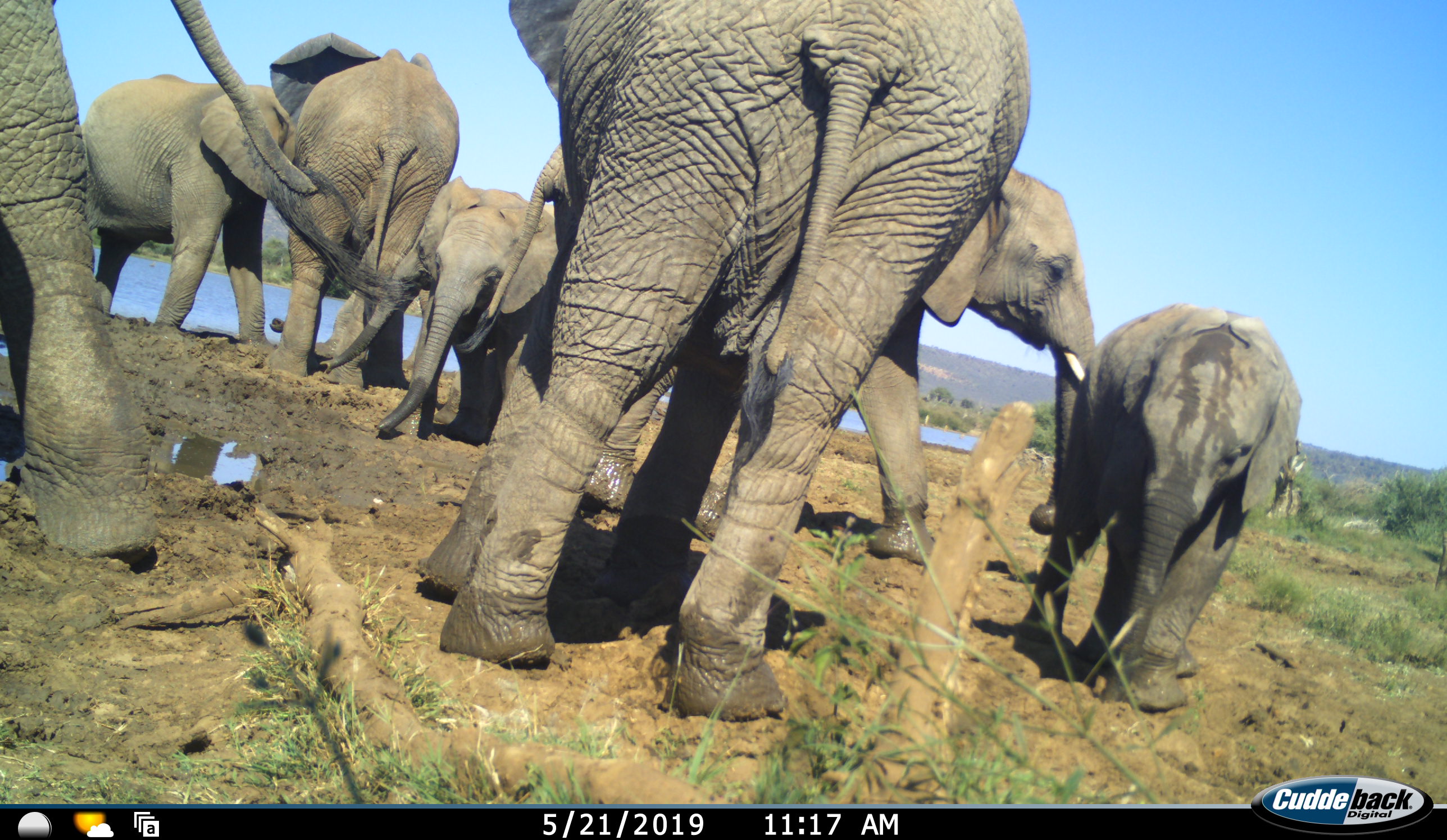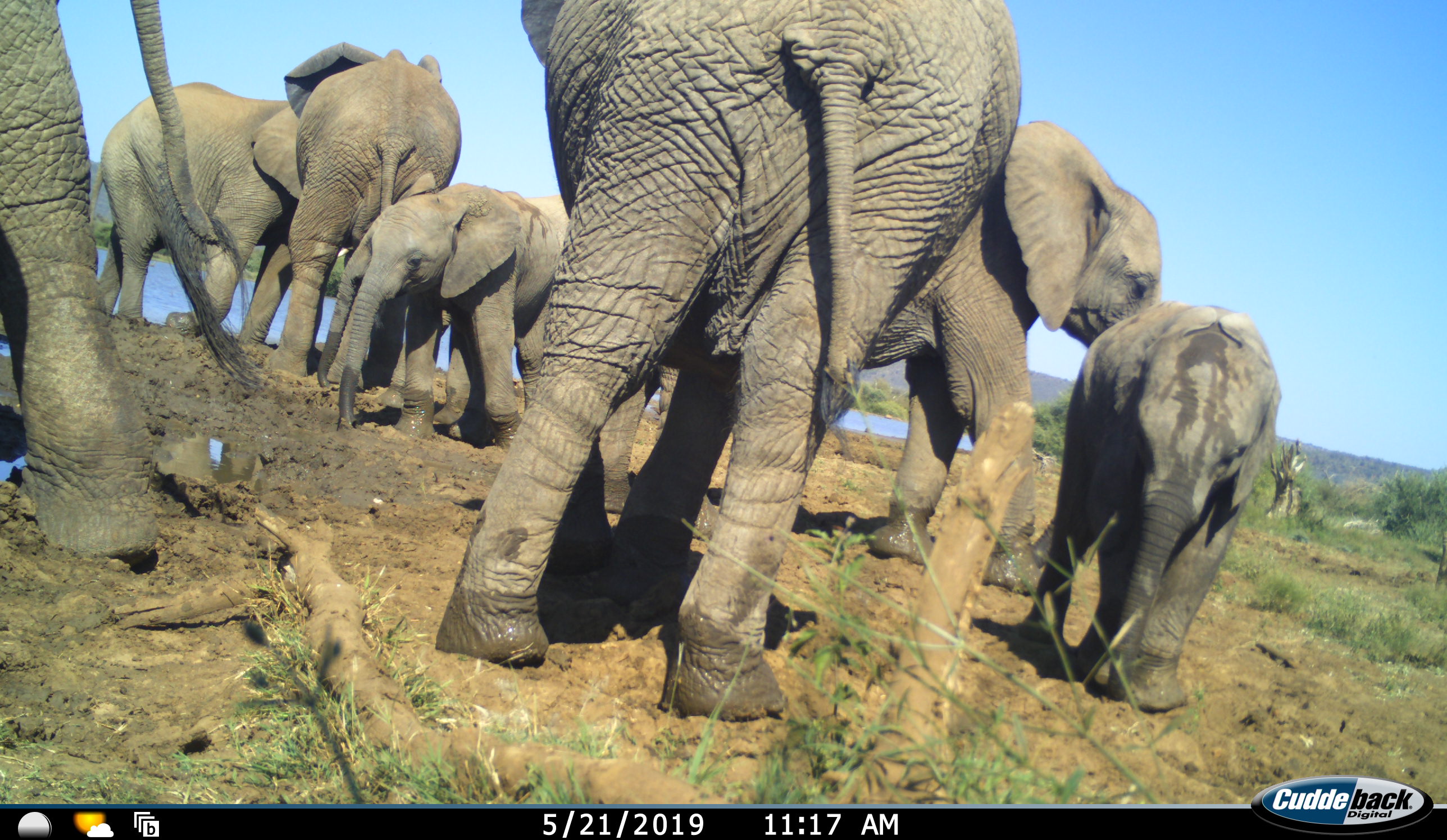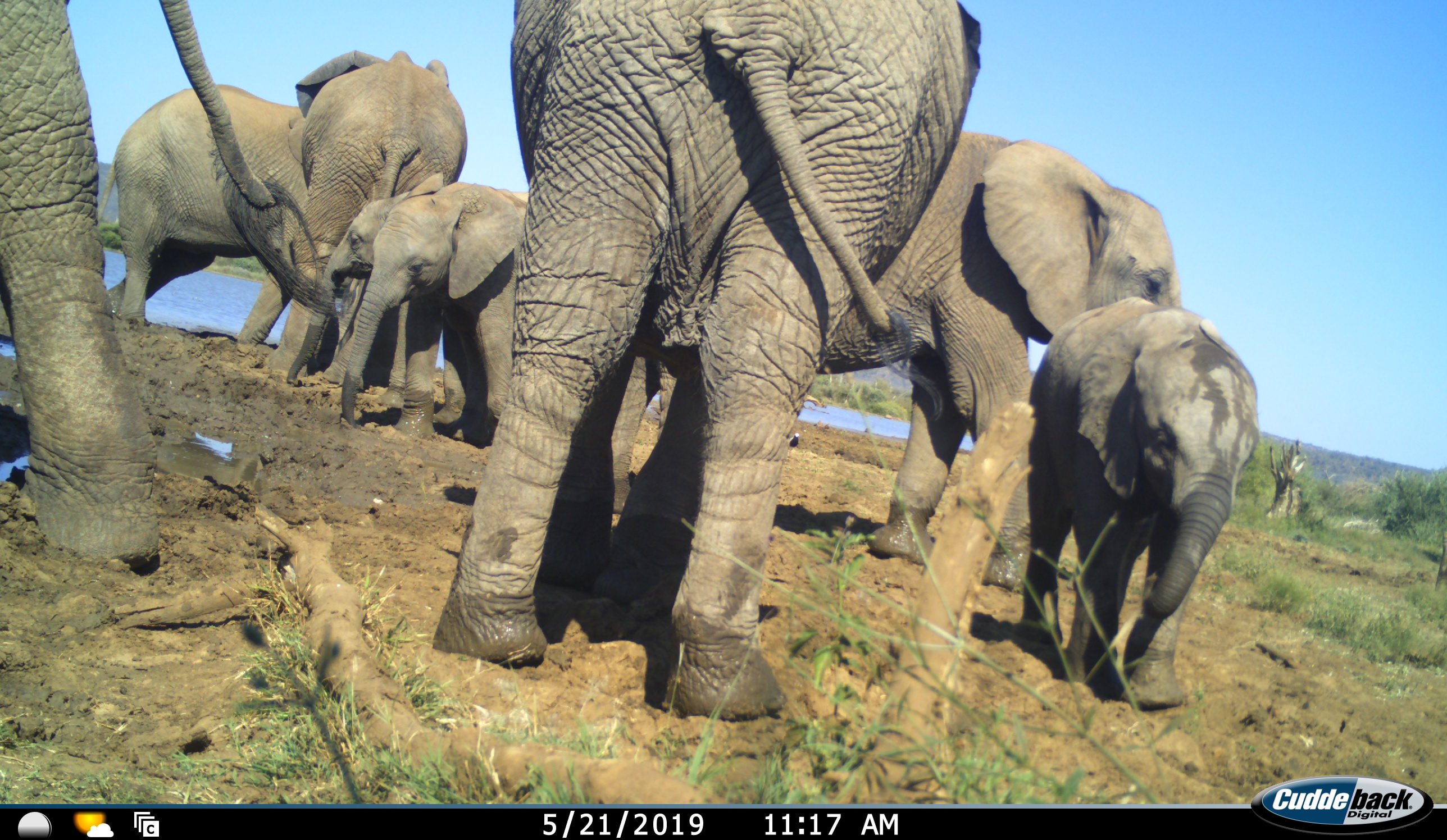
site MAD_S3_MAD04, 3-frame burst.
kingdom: Animalia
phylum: Chordata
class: Mammalia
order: Proboscidea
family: Elephantidae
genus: Loxodonta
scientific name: Loxodonta africana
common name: african bush elephant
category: elephant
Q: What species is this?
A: Elephant (african bush elephant) (Loxodonta africana).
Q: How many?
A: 8.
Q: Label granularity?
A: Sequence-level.